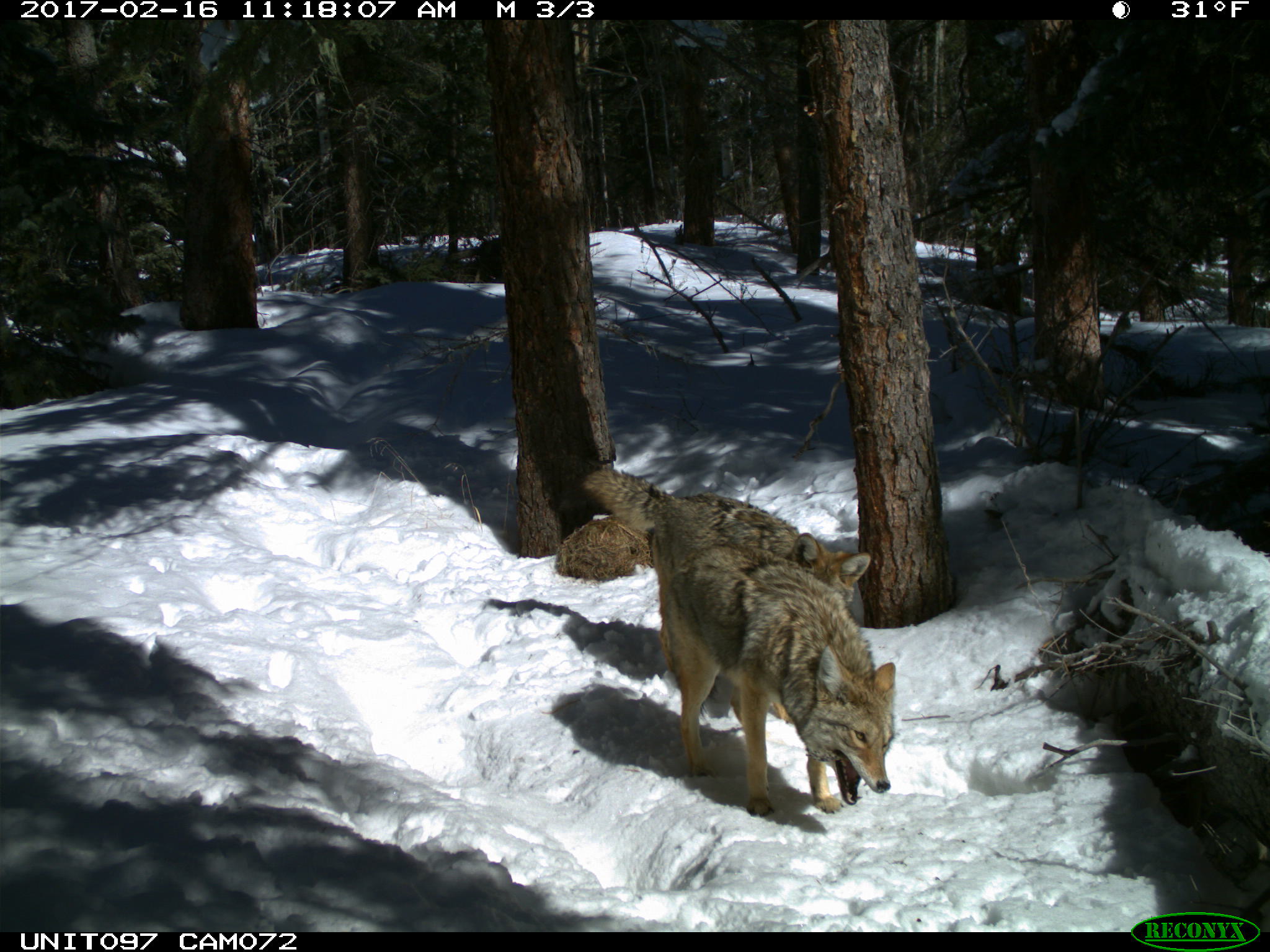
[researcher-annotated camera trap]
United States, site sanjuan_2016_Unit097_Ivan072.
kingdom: Animalia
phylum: Chordata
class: Mammalia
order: Carnivora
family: Canidae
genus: Canis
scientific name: Canis latrans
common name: coyote